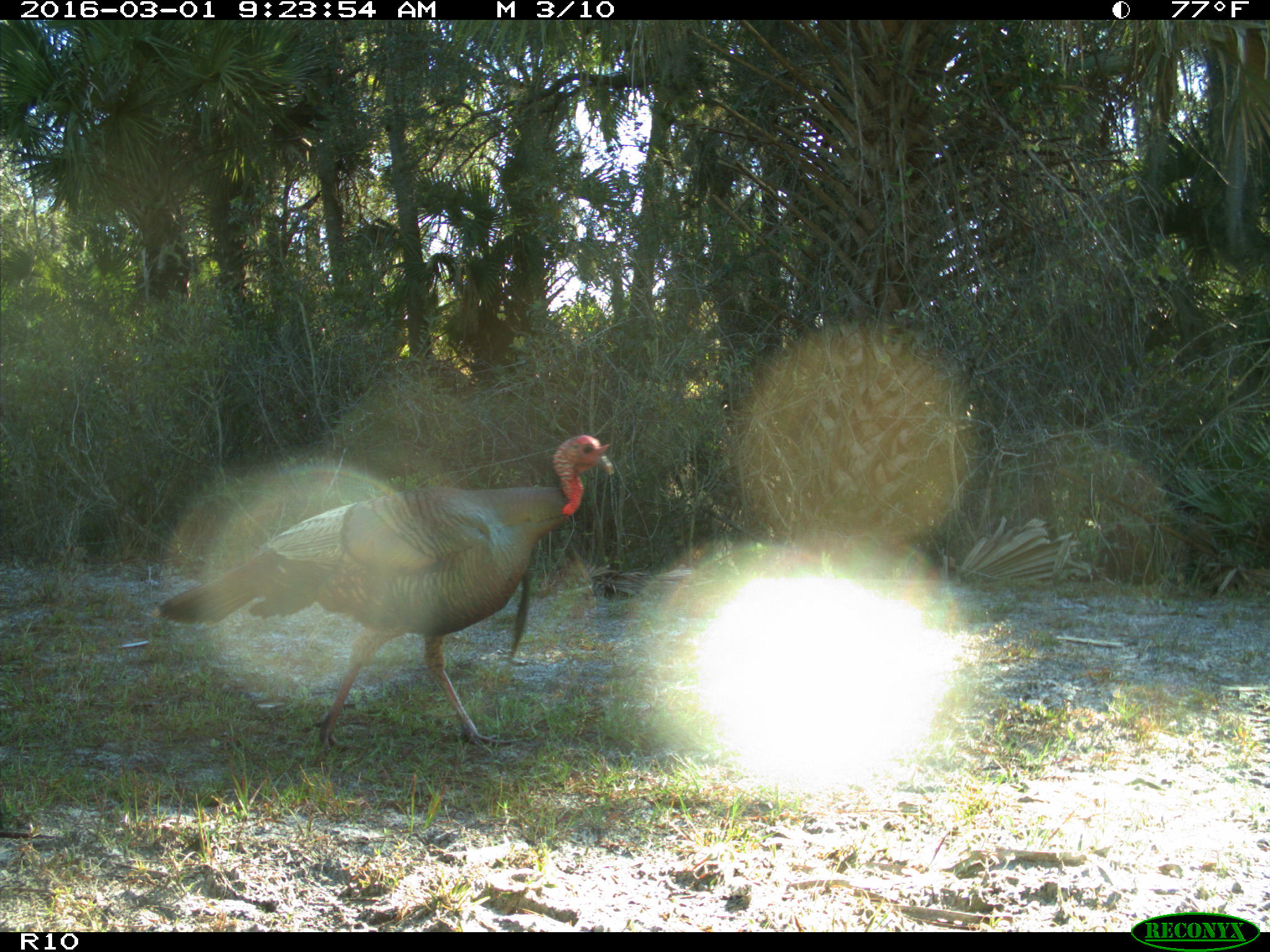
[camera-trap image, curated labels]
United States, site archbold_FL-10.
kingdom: Animalia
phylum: Chordata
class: Aves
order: Galliformes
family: Phasianidae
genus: Meleagris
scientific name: Meleagris gallopavo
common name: wild turkey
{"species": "Meleagris gallopavo (wild turkey)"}